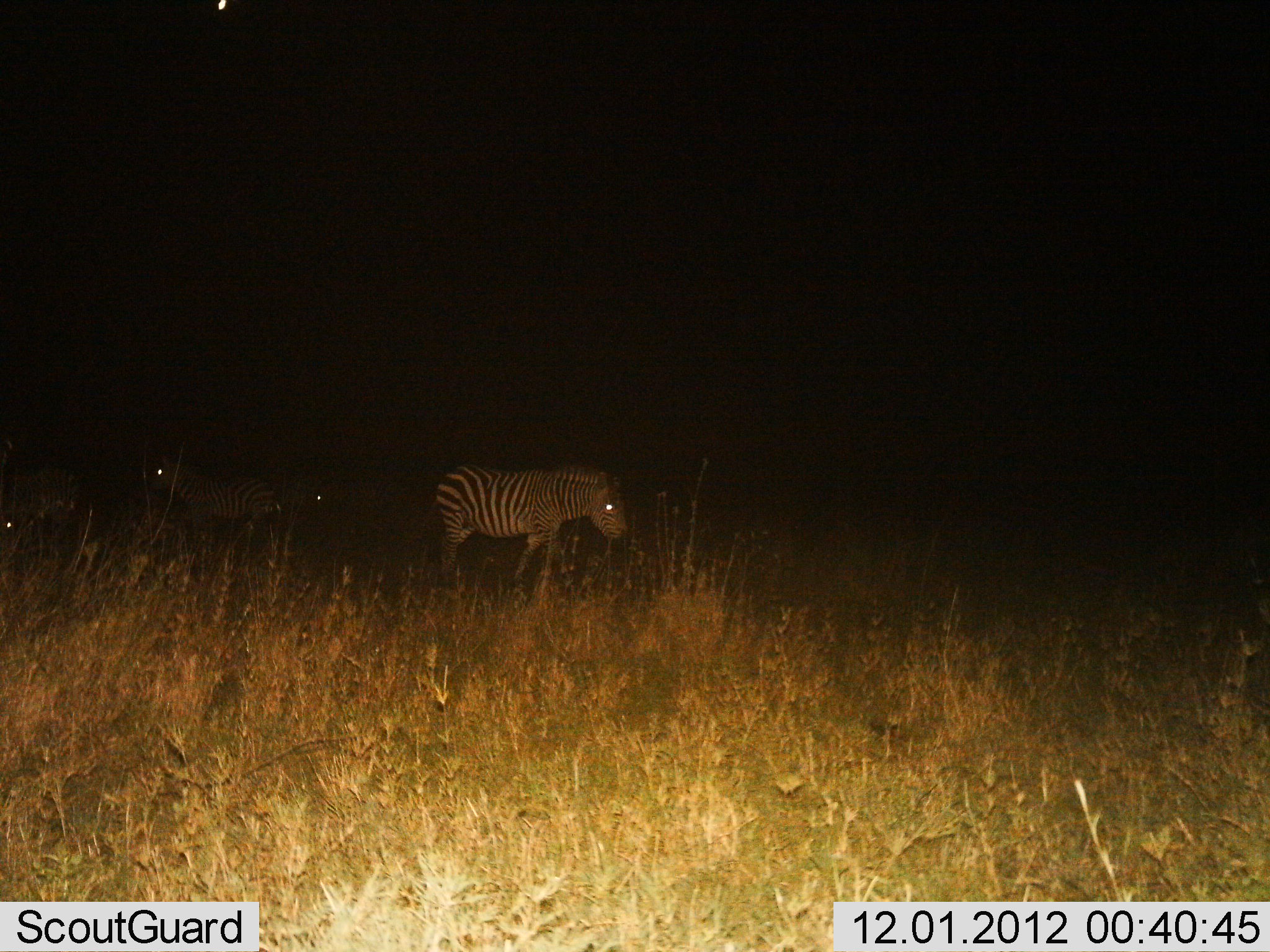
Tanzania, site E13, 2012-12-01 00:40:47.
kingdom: Animalia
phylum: Chordata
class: Mammalia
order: Perissodactyla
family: Equidae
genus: Equus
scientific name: Equus quagga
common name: plains zebra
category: zebra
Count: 3.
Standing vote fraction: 90%.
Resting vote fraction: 10%.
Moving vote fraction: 10%.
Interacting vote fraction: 0%.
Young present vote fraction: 0%.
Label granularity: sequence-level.